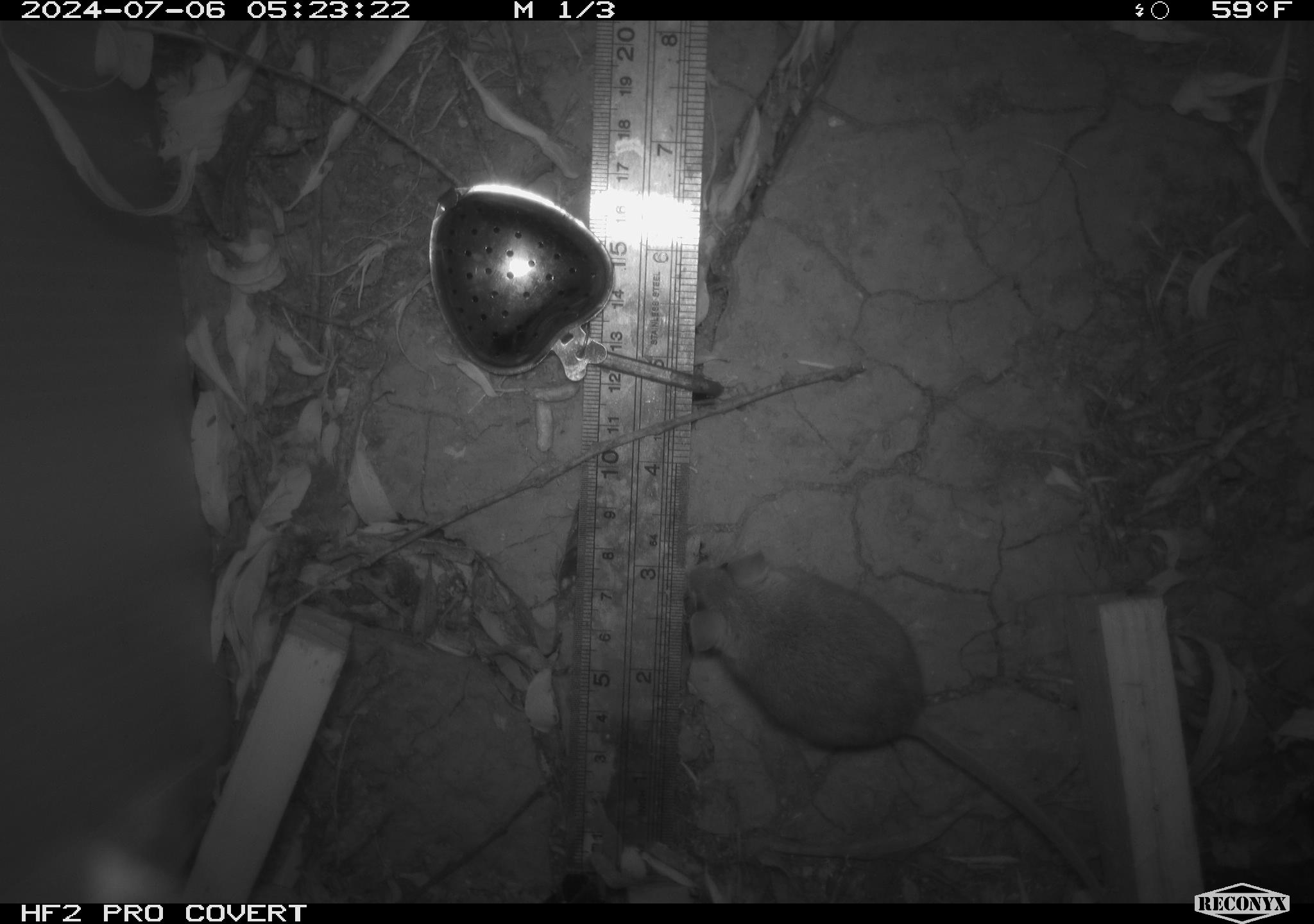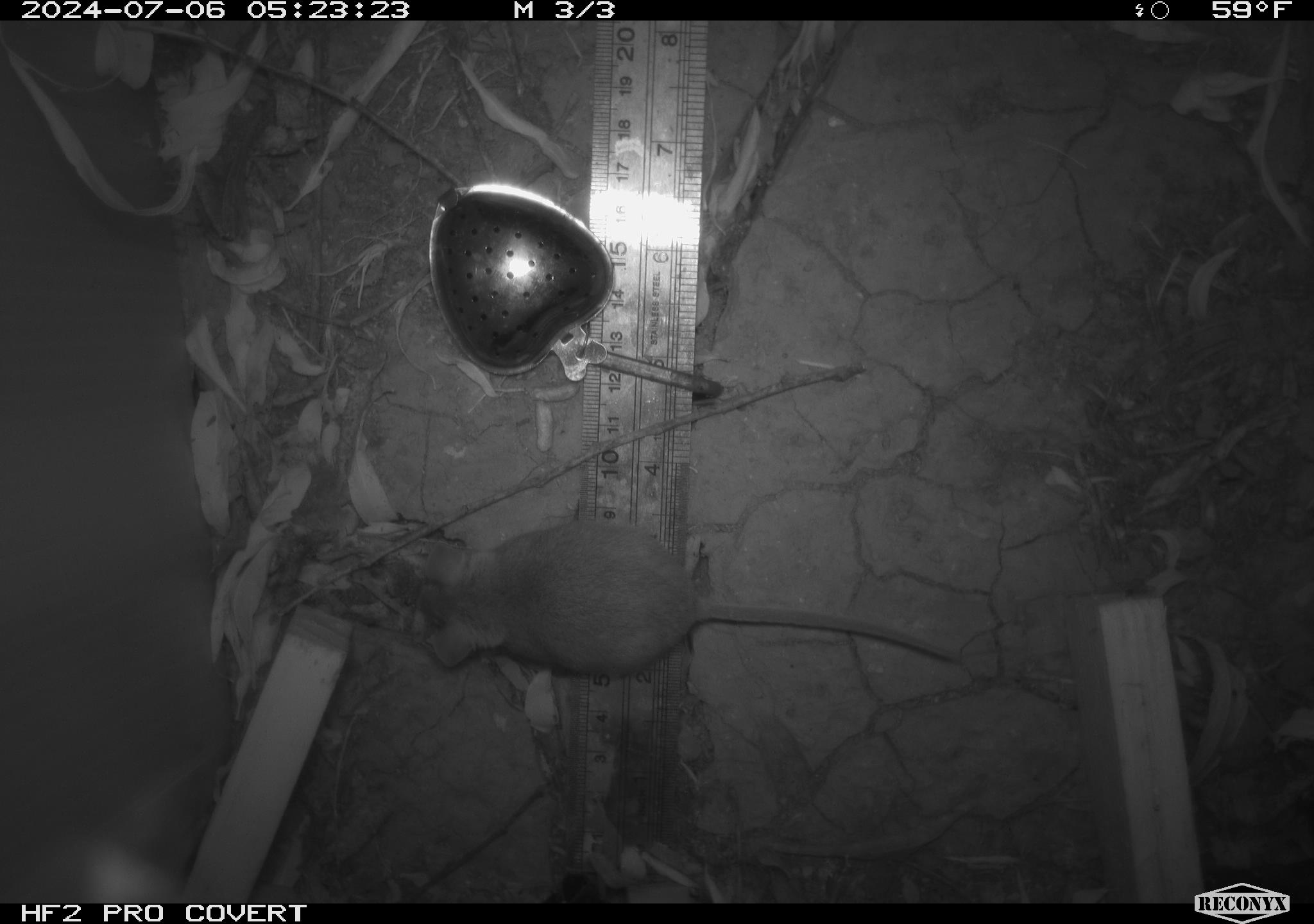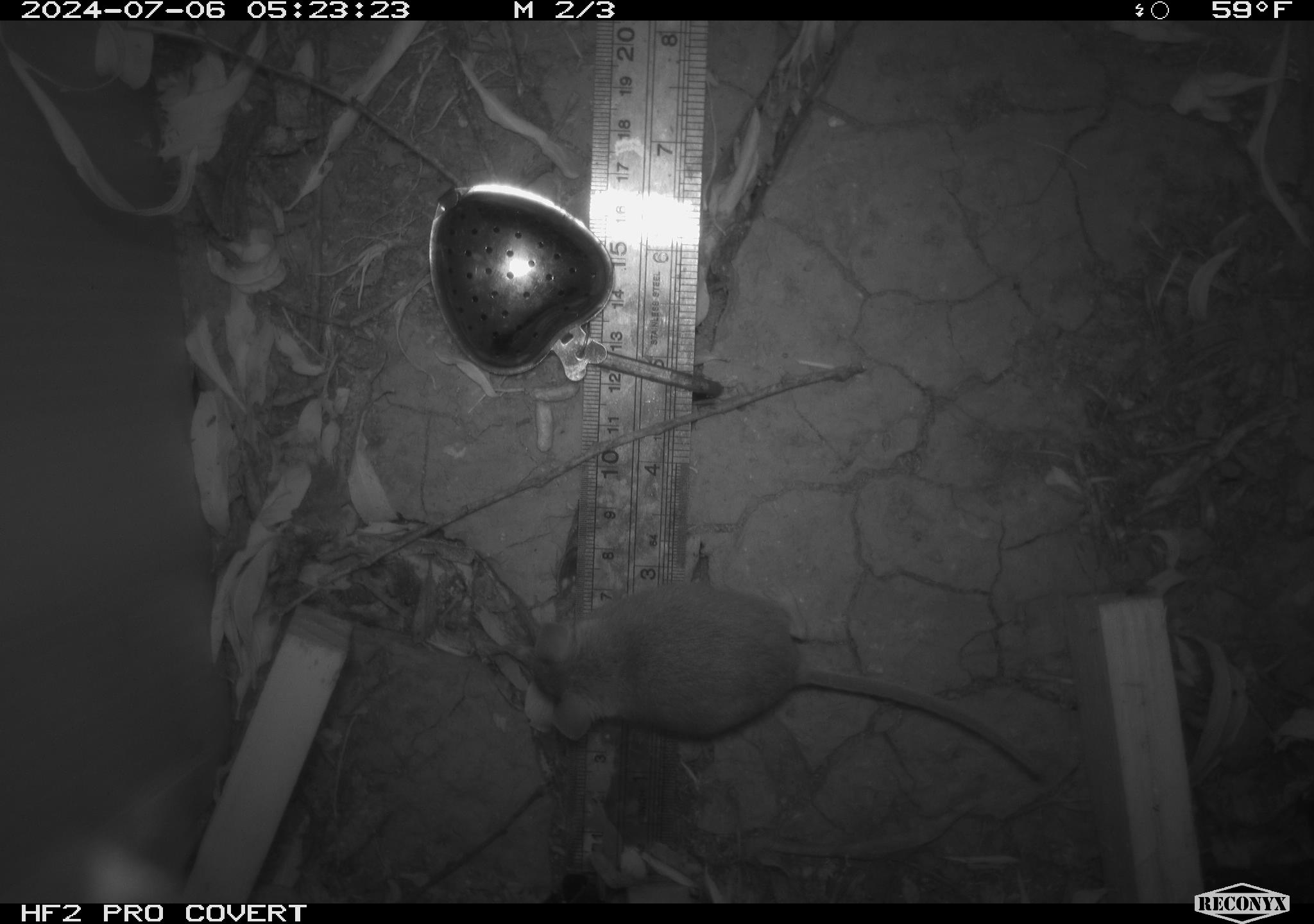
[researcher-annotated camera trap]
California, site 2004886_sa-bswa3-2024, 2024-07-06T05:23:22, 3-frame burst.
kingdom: Animalia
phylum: Chordata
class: Mammalia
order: Rodentia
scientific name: Rodentia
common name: mouse species